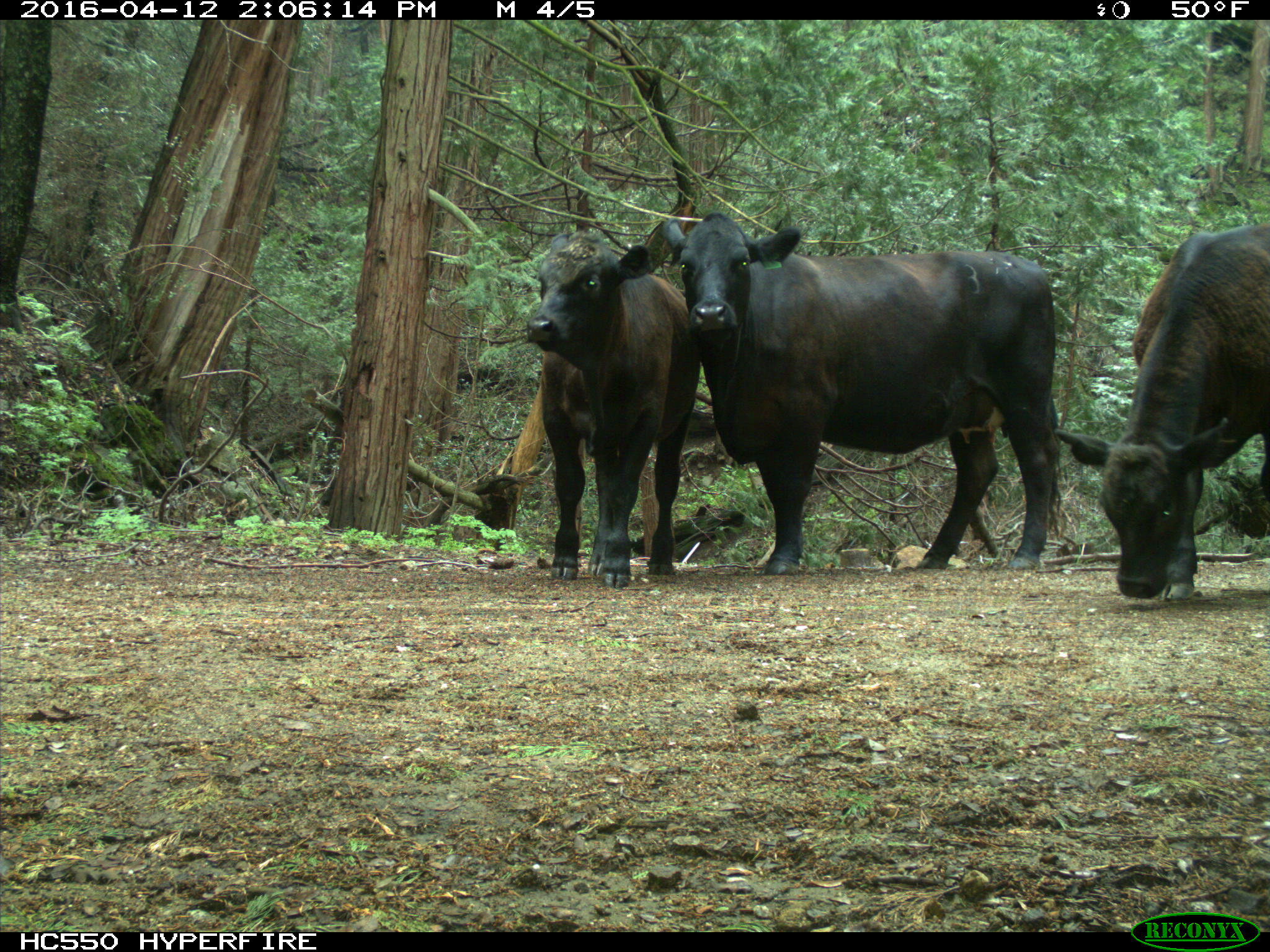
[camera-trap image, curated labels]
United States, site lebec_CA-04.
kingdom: Animalia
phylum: Chordata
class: Mammalia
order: Artiodactyla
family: Bovidae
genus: Bos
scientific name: Bos taurus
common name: domestic cow